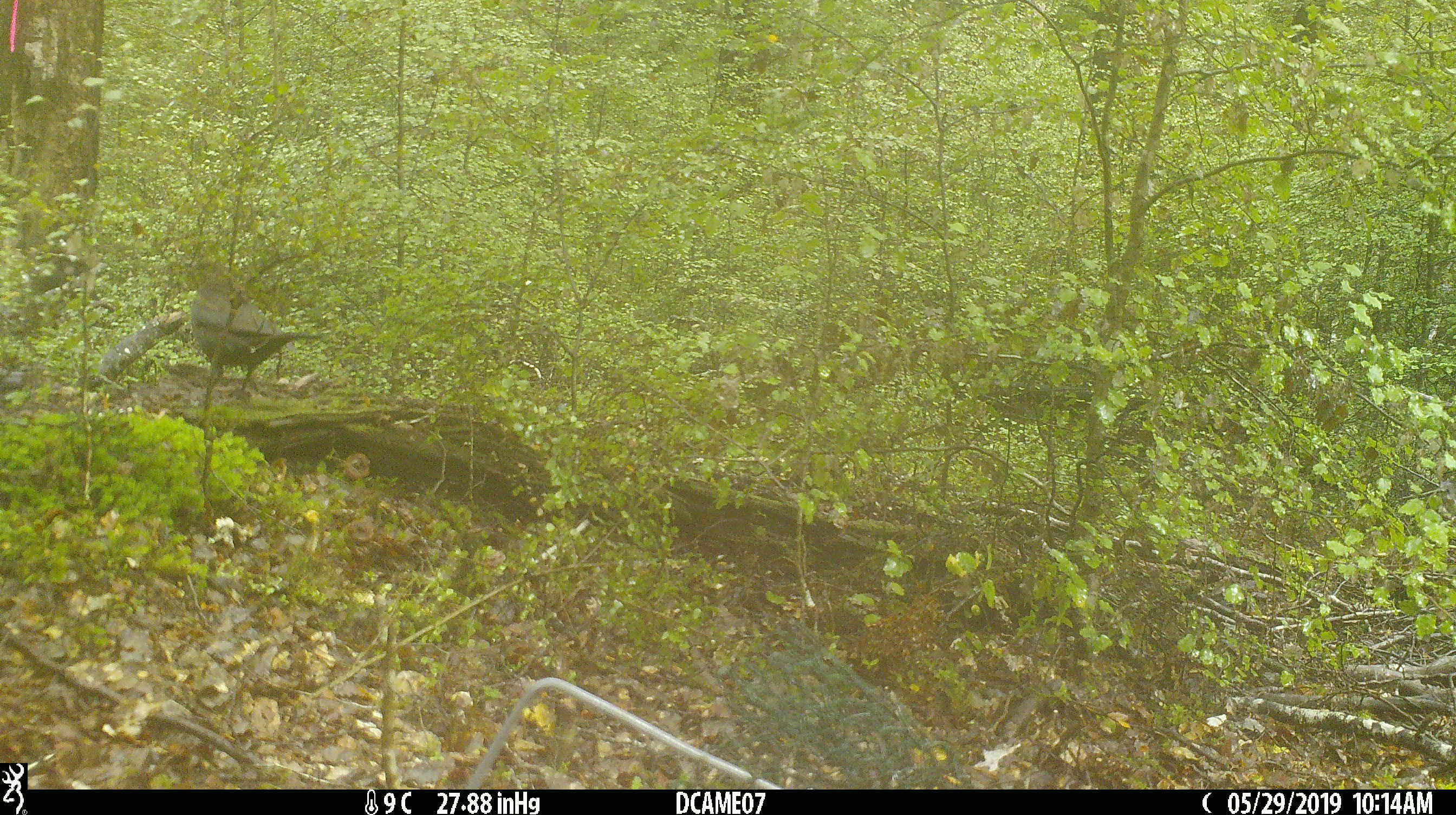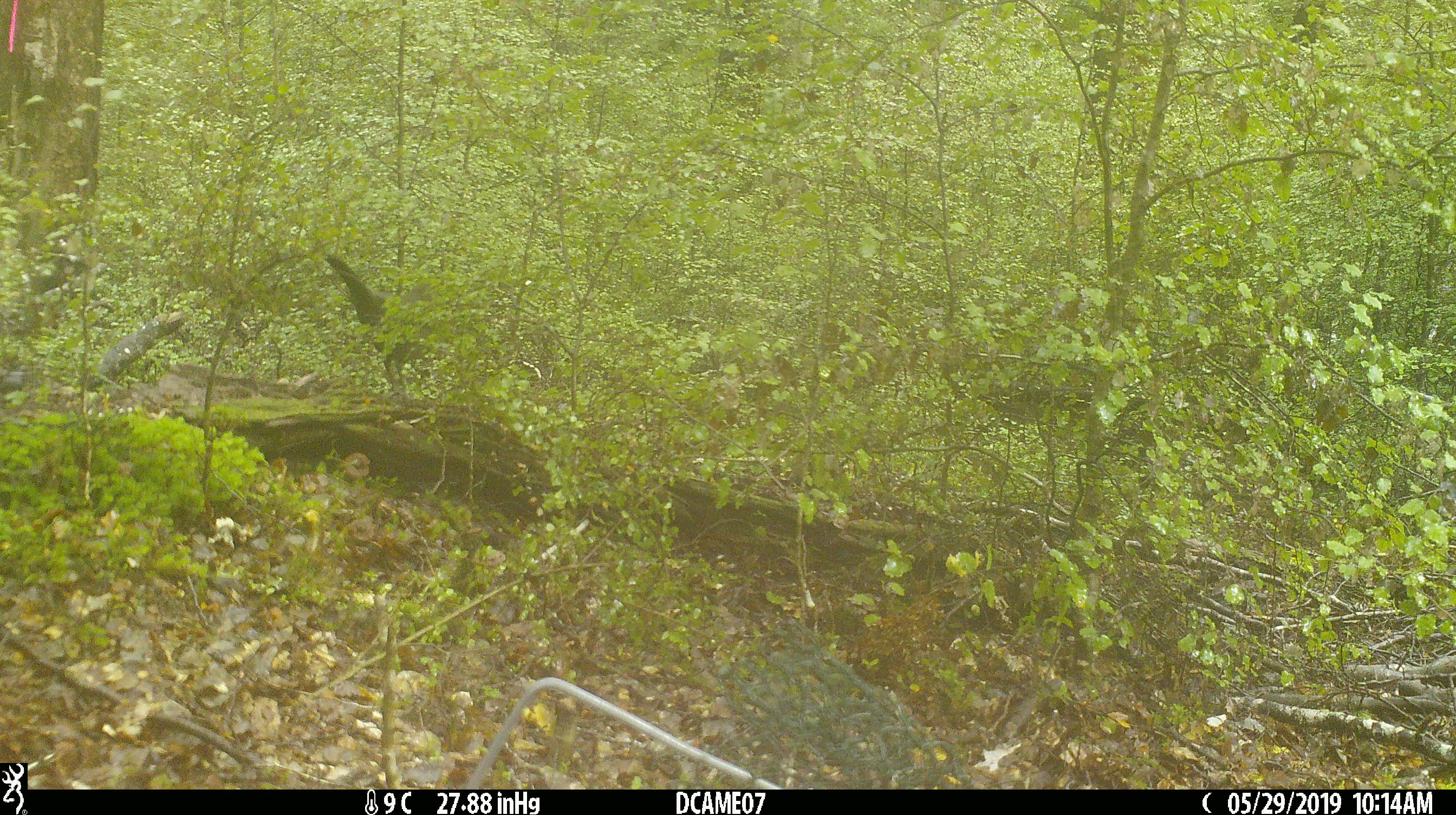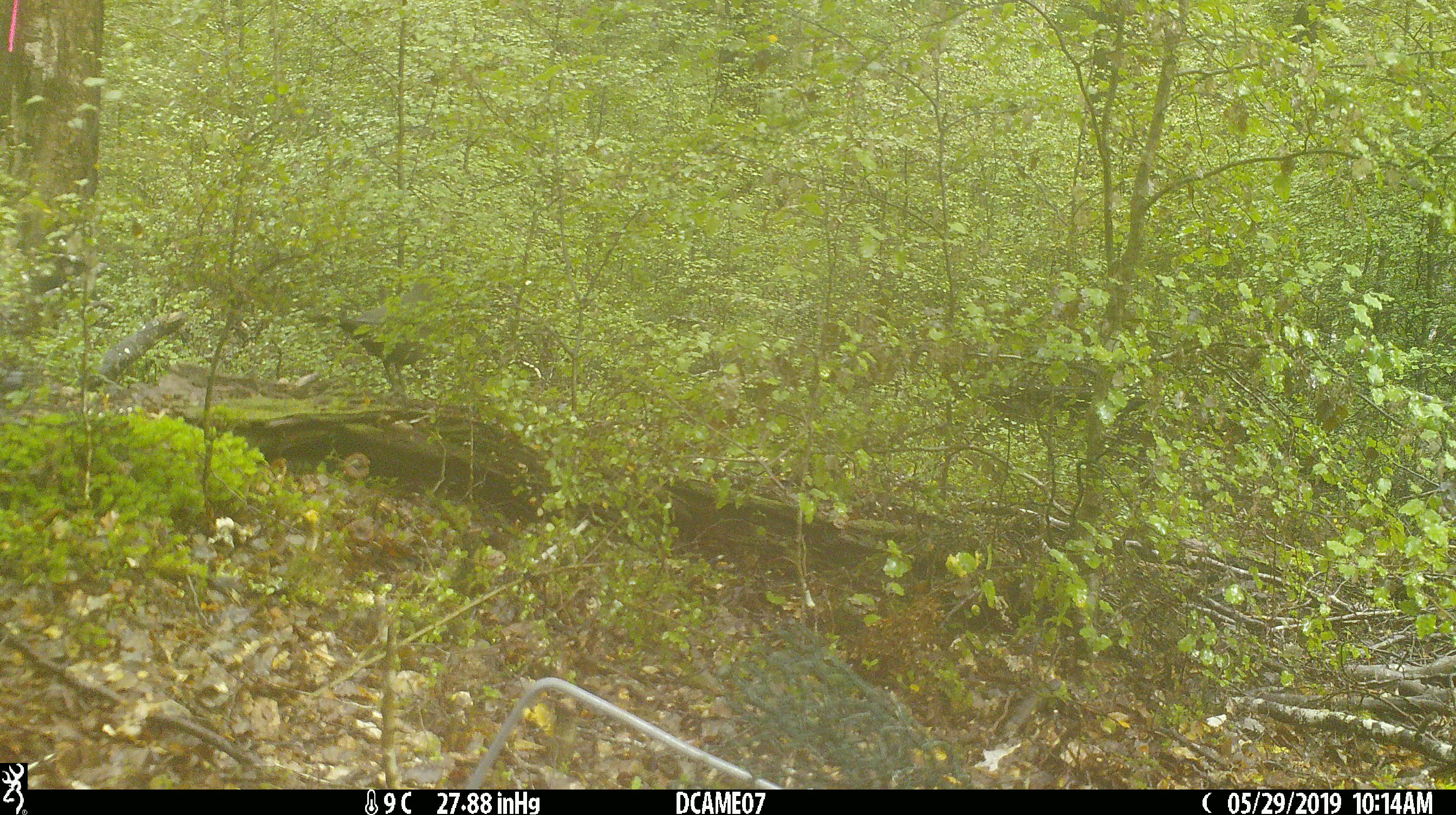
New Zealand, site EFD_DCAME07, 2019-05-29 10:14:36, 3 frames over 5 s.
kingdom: Animalia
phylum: Chordata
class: Aves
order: Passeriformes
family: Turdidae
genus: Turdus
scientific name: Turdus merula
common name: eurasian blackbird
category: blackbird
Blackbird (eurasian blackbird) (Turdus merula).